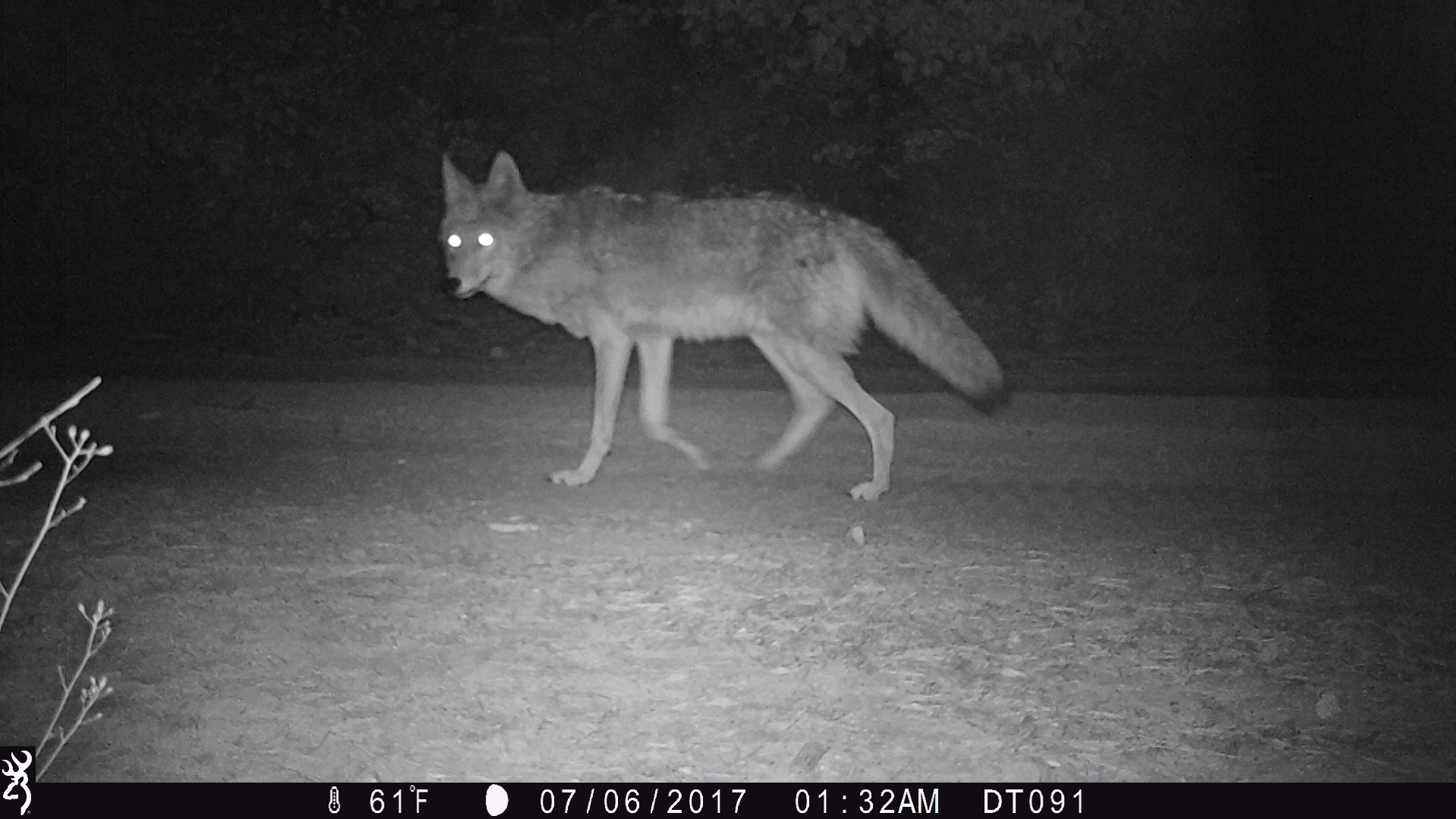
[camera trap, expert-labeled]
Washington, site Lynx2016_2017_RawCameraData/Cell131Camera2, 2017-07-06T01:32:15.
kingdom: Animalia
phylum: Chordata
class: Mammalia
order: Carnivora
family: Canidae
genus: Canis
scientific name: Canis latrans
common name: coyote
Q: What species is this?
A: Canis latrans (coyote).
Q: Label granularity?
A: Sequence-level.